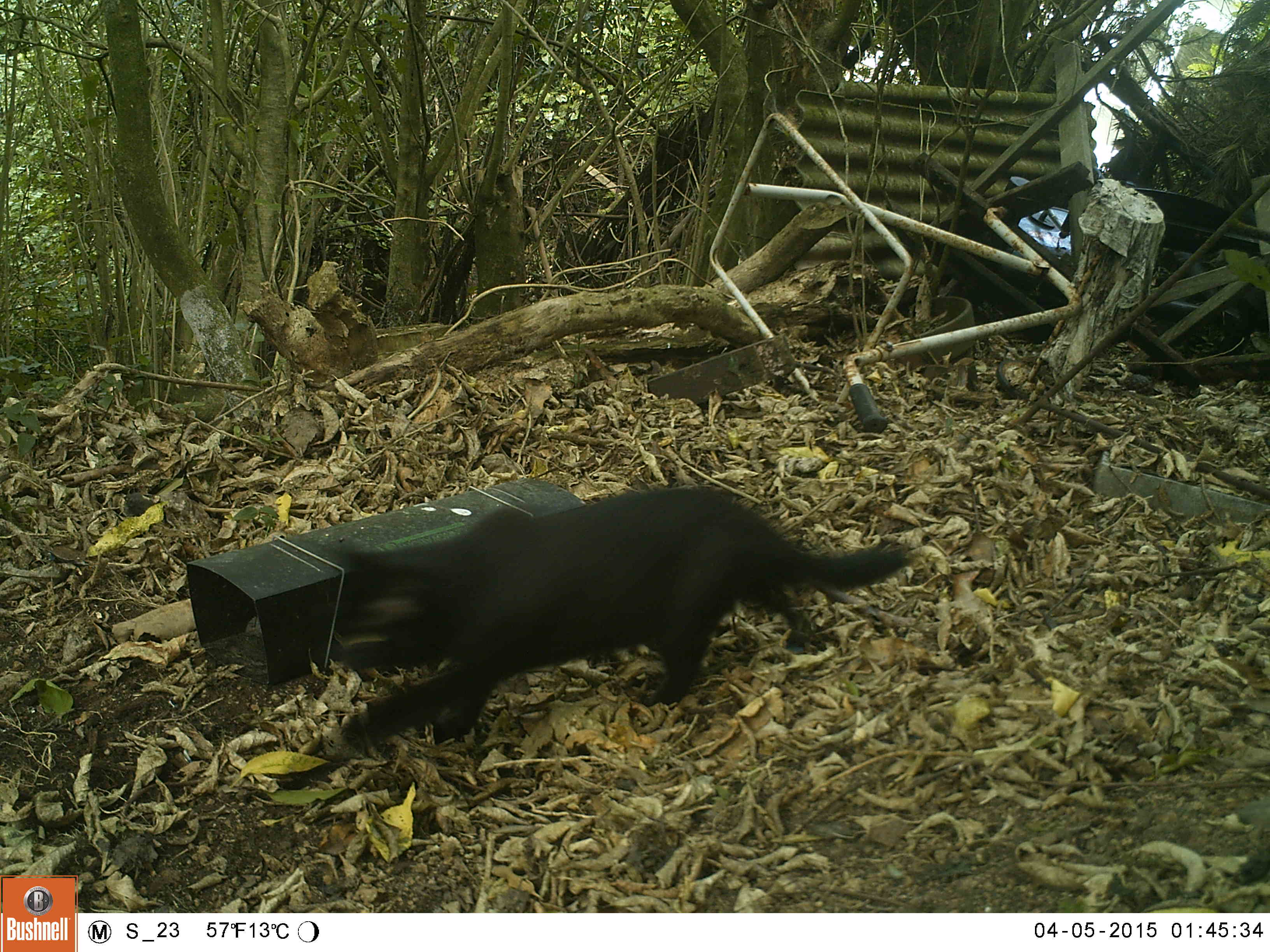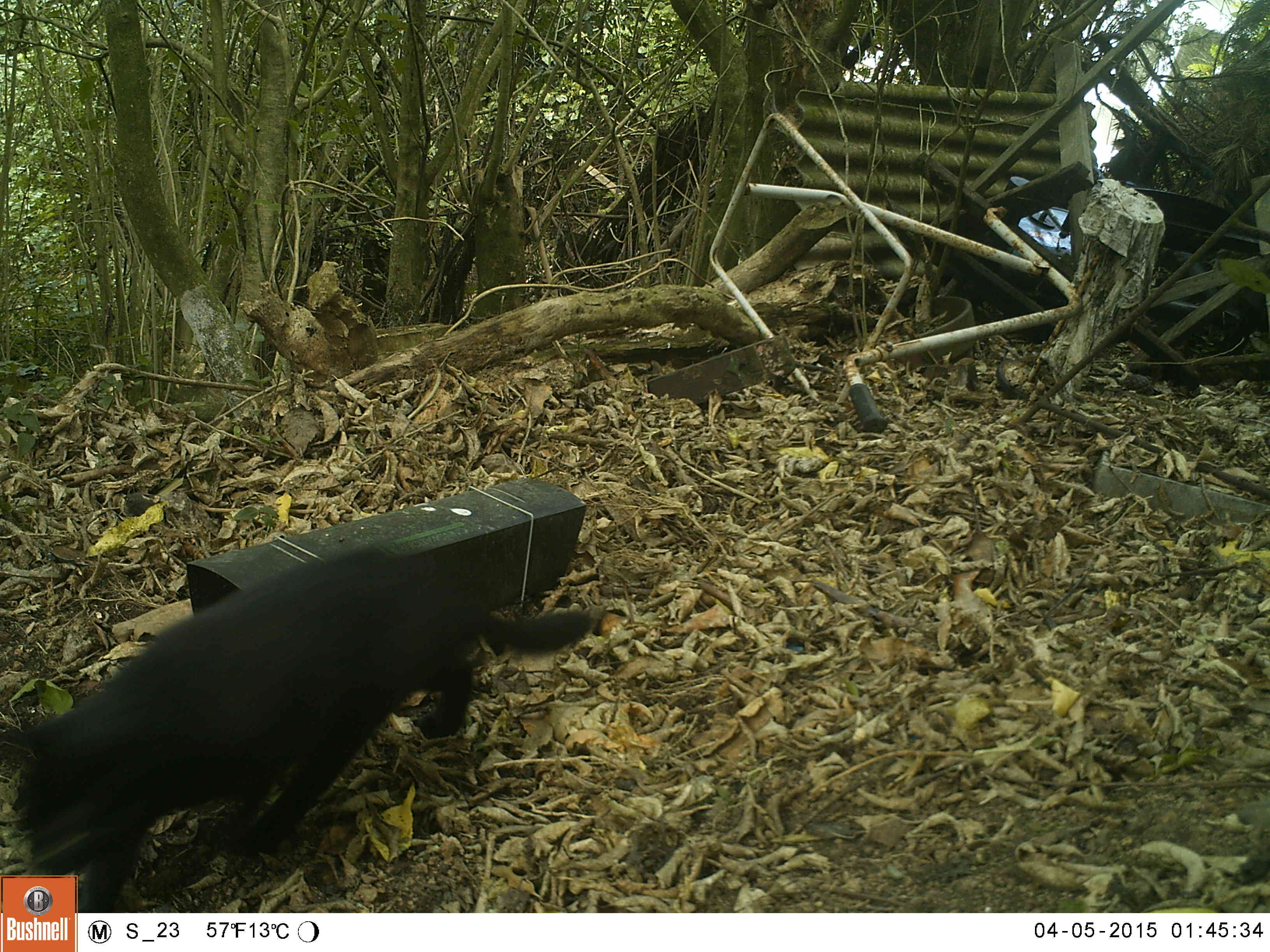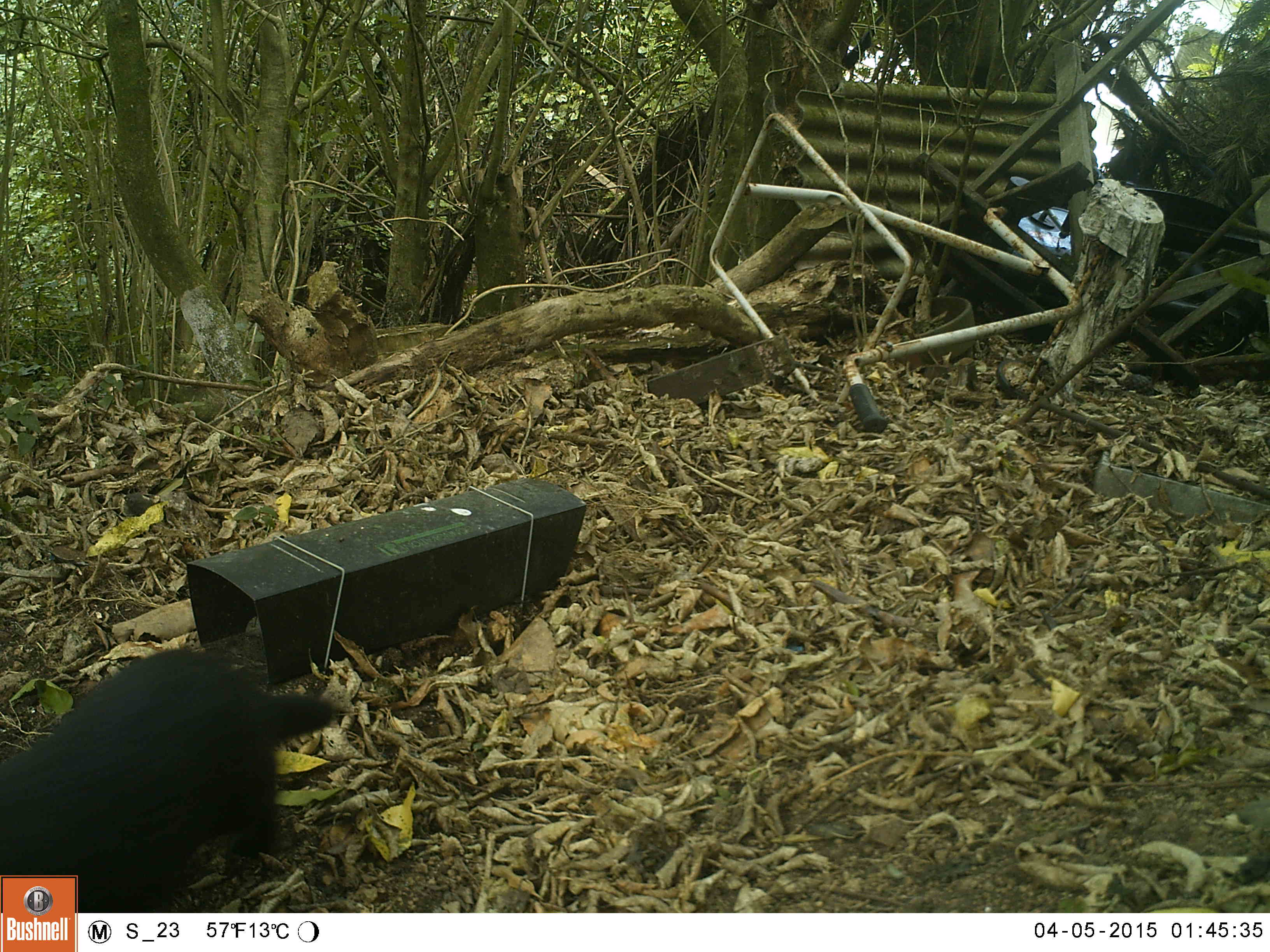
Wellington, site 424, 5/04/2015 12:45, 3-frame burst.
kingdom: Animalia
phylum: Chordata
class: Mammalia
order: Carnivora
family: Felidae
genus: Felis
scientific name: Felis catus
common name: cat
Cat (Felis catus).